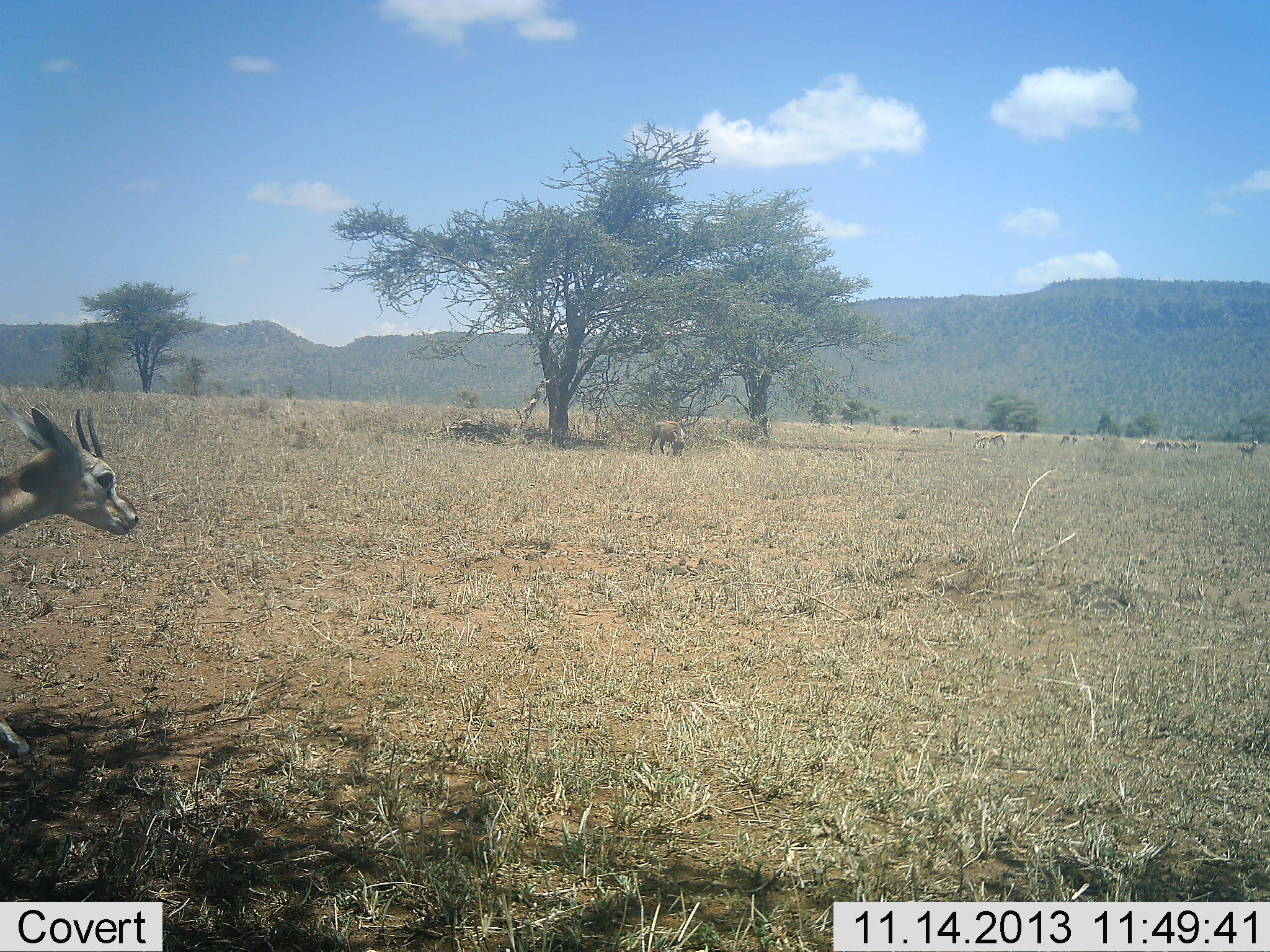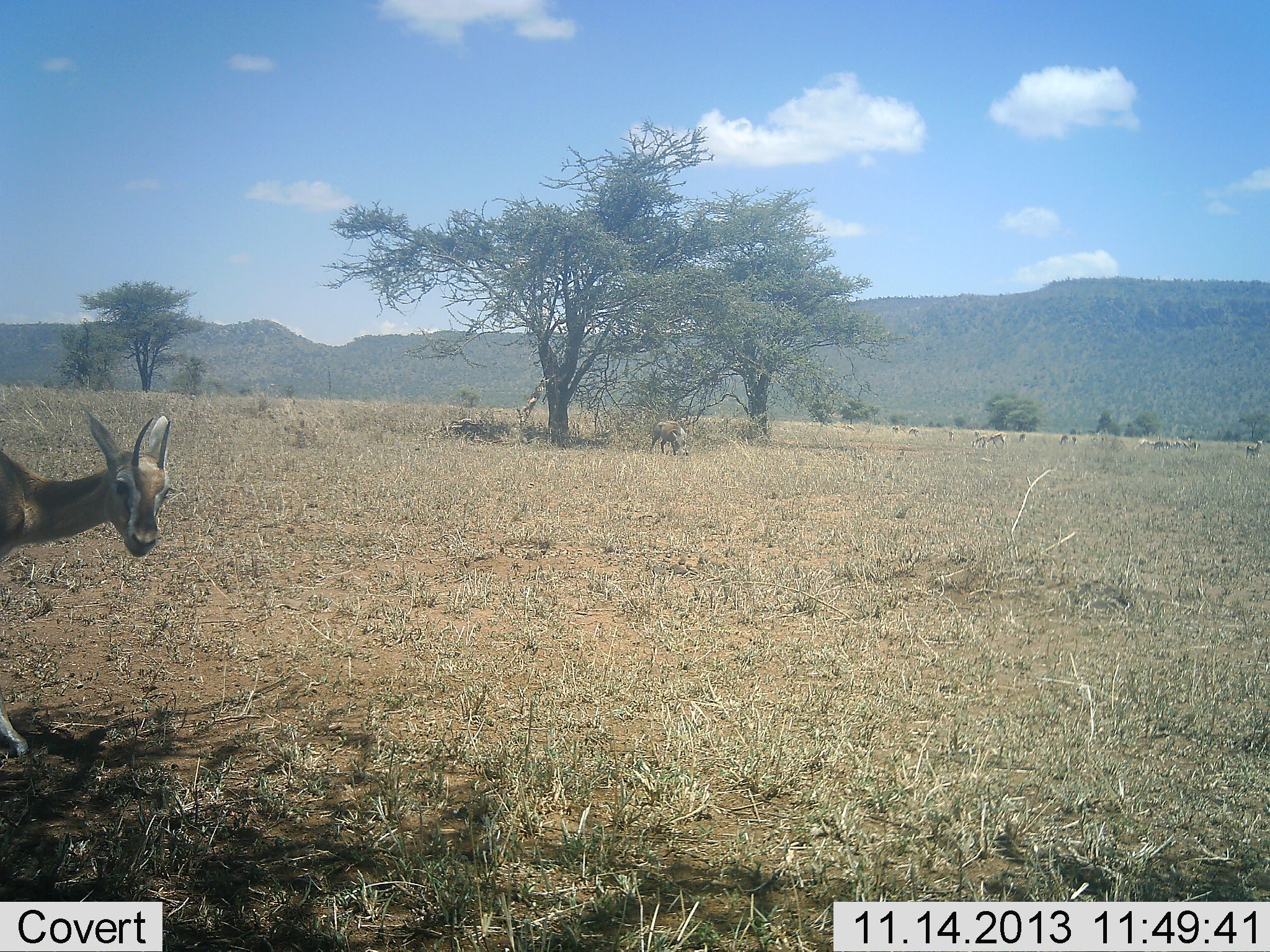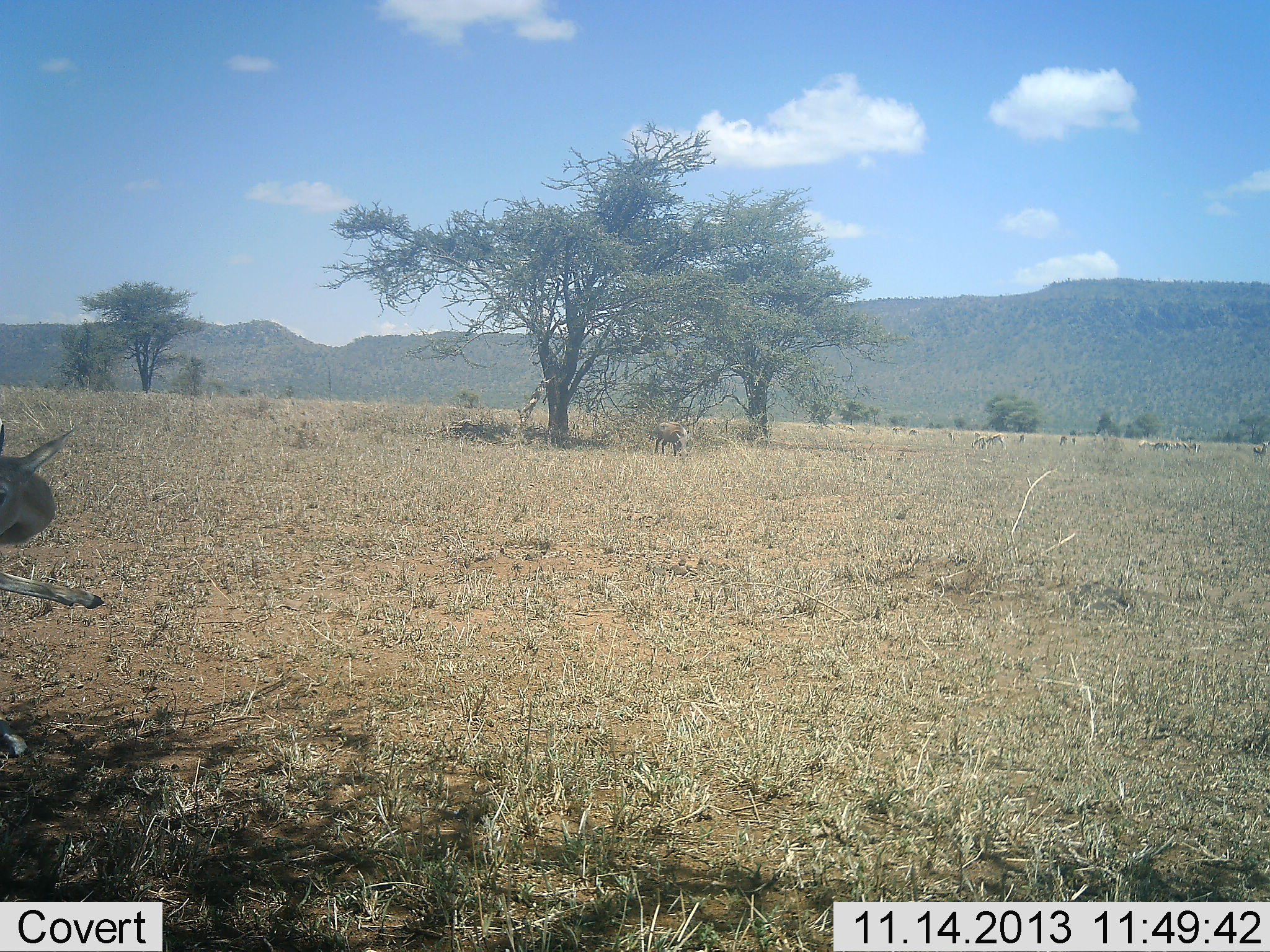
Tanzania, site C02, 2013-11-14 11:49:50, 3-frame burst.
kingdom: Animalia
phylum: Chordata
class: Mammalia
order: Artiodactyla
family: Bovidae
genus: Eudorcas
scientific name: Eudorcas thomsonii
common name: thomson's gazelle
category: gazellethomsons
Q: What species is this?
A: Gazellethomsons (thomson's gazelle) (Eudorcas thomsonii).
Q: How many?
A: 1.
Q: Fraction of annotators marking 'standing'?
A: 64%.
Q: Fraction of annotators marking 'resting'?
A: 0%.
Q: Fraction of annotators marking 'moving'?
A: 36%.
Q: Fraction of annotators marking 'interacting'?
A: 0%.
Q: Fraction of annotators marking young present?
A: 0%.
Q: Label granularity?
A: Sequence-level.